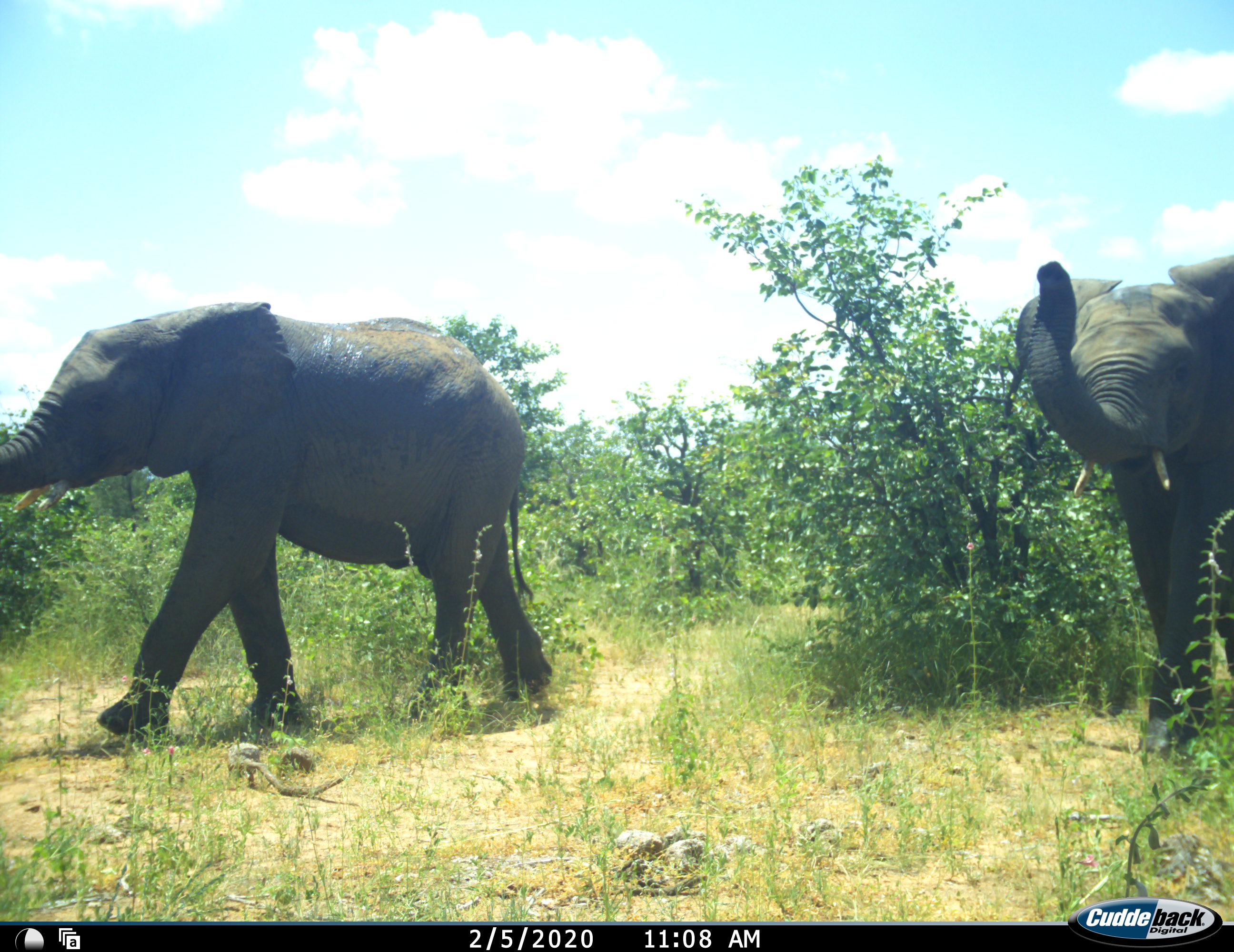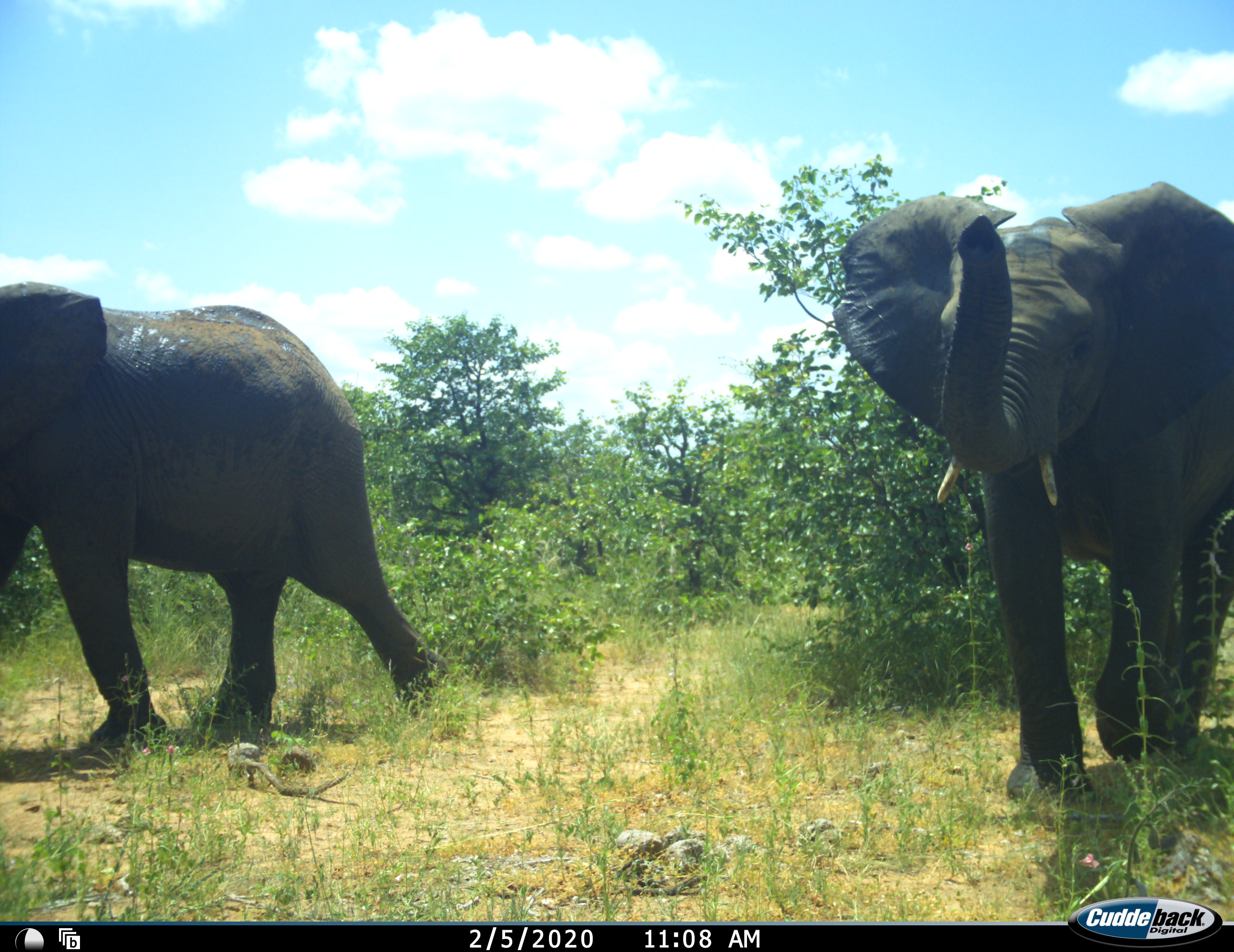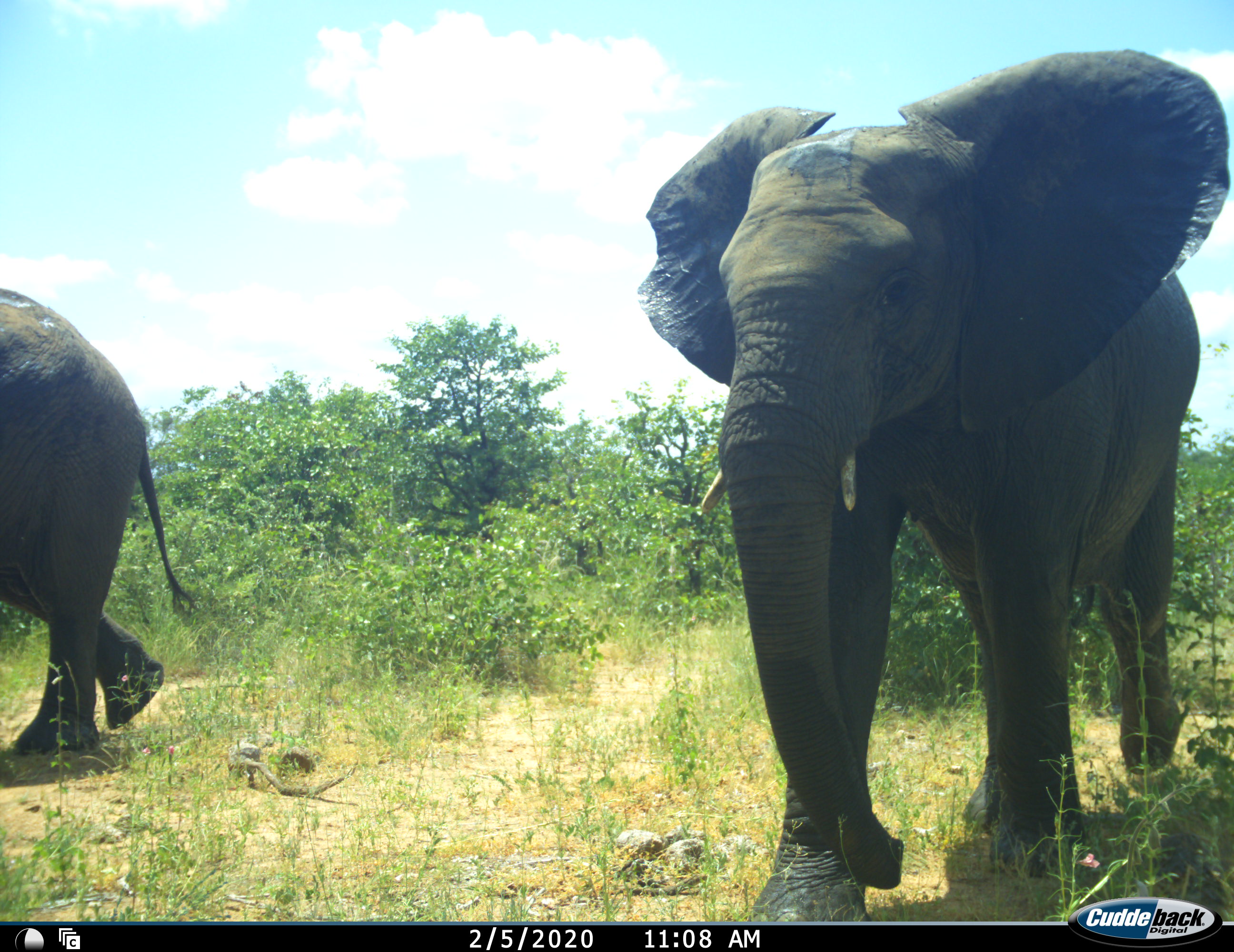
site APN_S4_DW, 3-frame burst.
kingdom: Animalia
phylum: Chordata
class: Mammalia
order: Proboscidea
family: Elephantidae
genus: Loxodonta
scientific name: Loxodonta africana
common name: african bush elephant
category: elephant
Elephant (african bush elephant) (Loxodonta africana), count 2. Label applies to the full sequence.